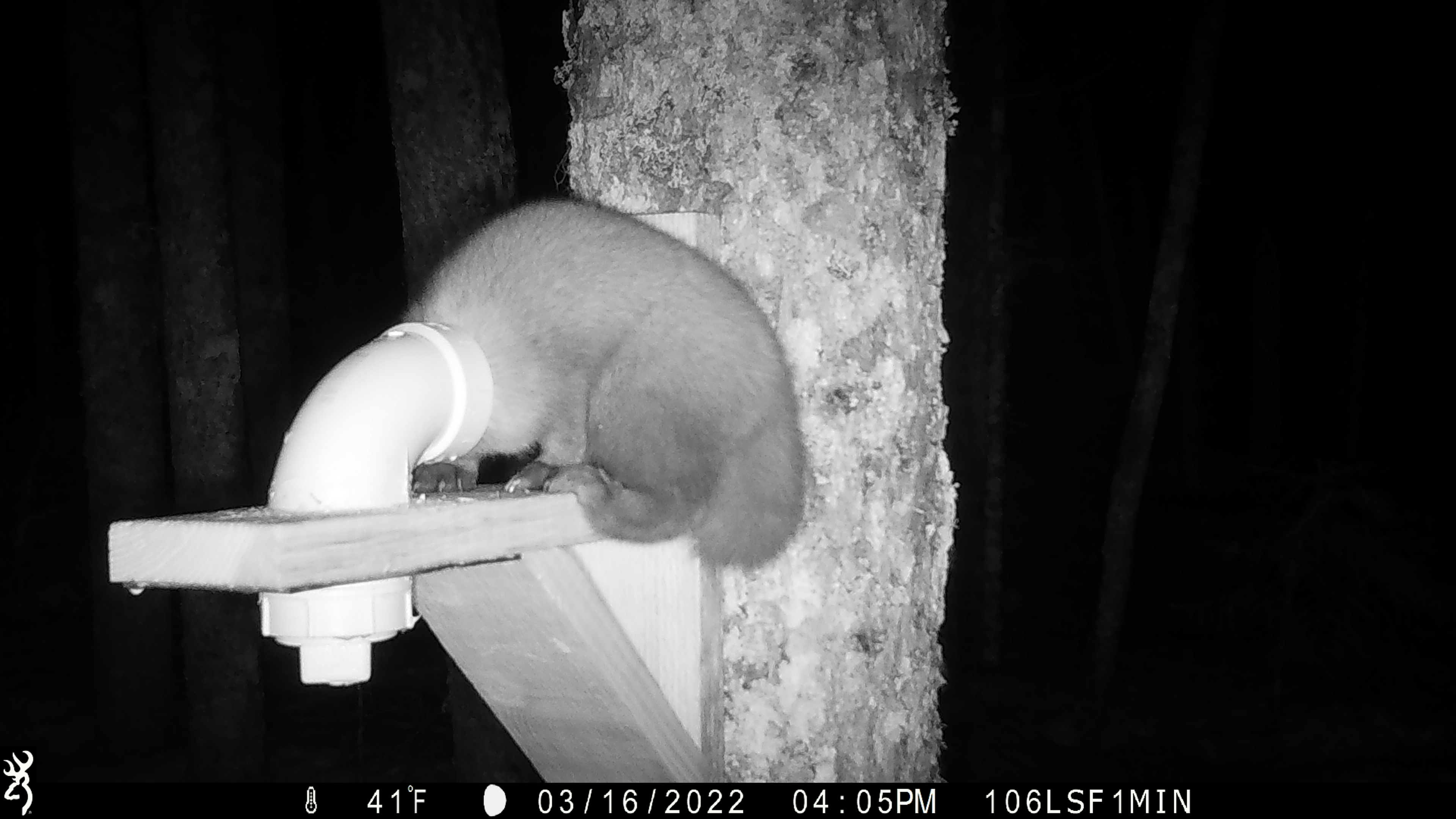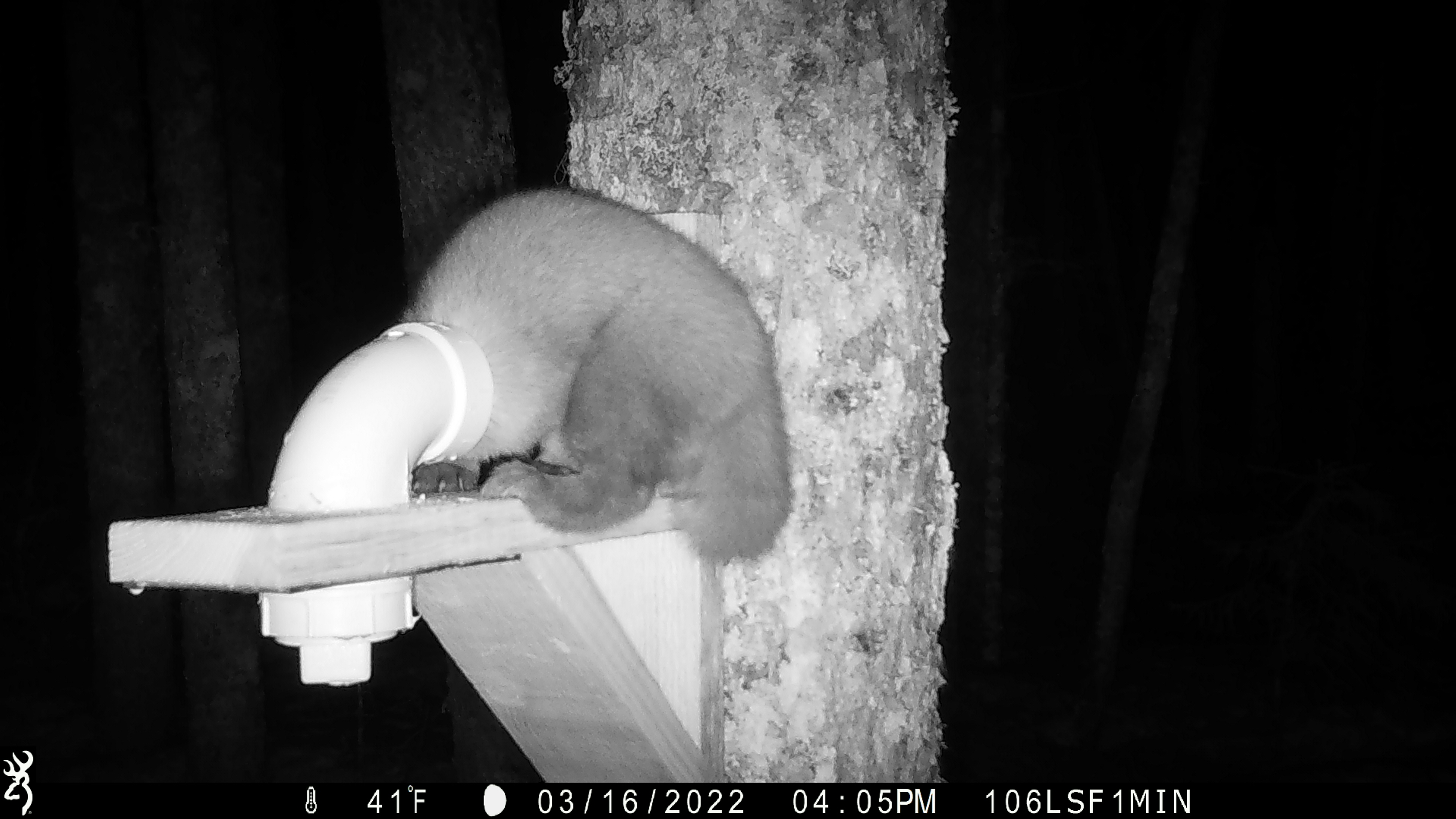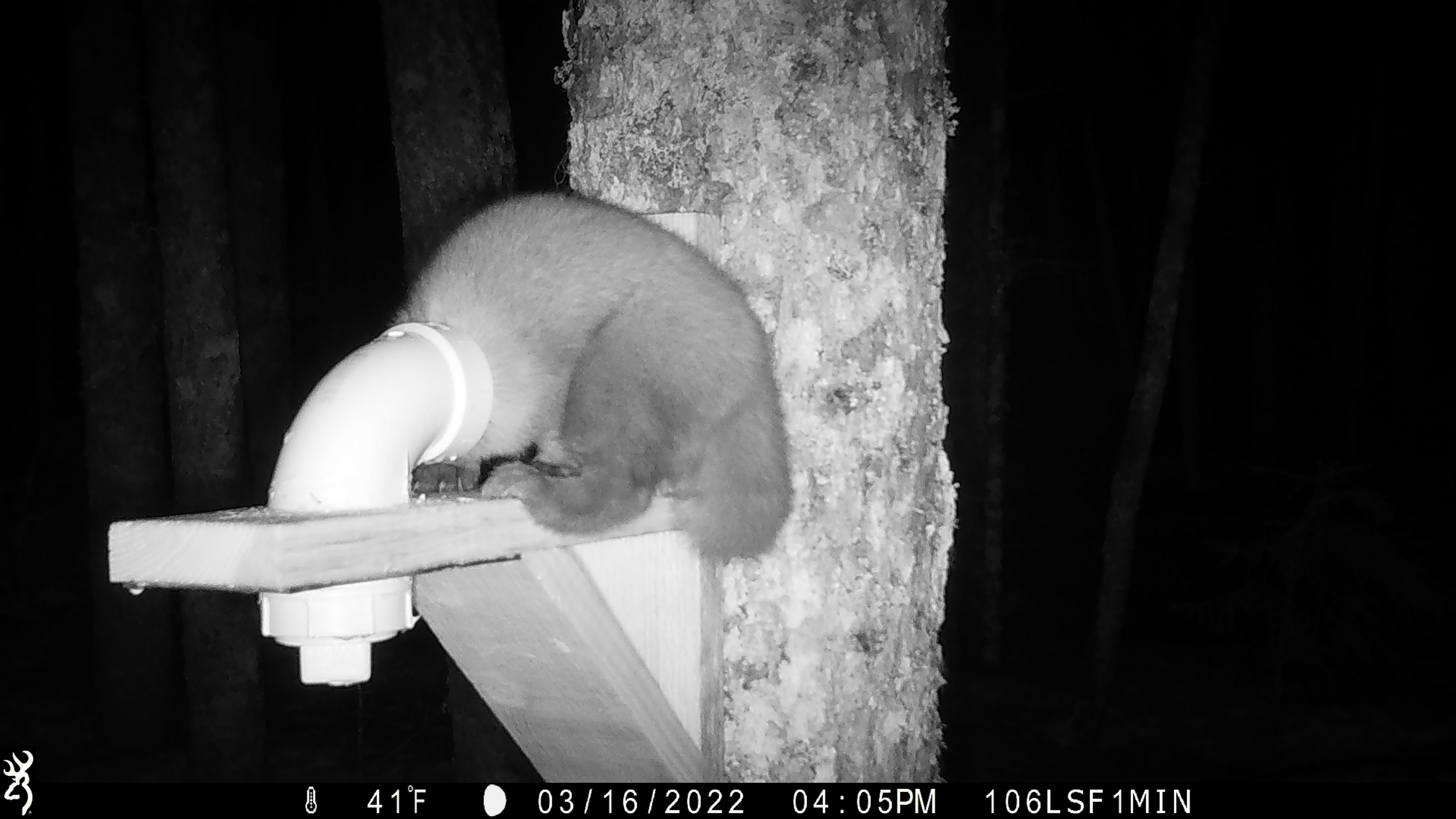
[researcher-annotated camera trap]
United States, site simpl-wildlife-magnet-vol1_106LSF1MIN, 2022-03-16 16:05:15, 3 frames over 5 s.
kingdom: Animalia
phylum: Chordata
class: Mammalia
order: Carnivora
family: Mustelidae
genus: Martes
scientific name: Martes americana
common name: american marten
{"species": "american marten (Martes americana)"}